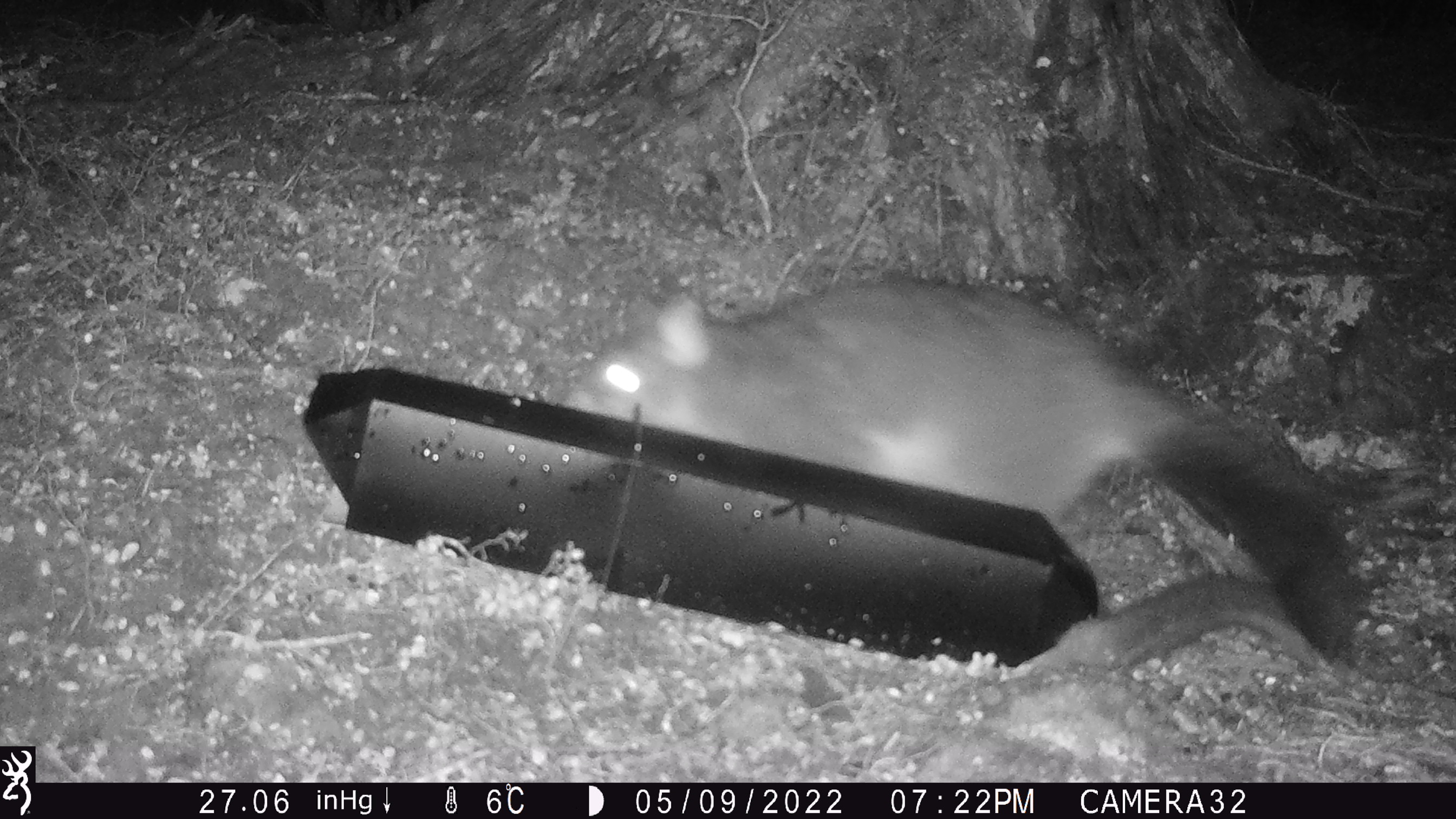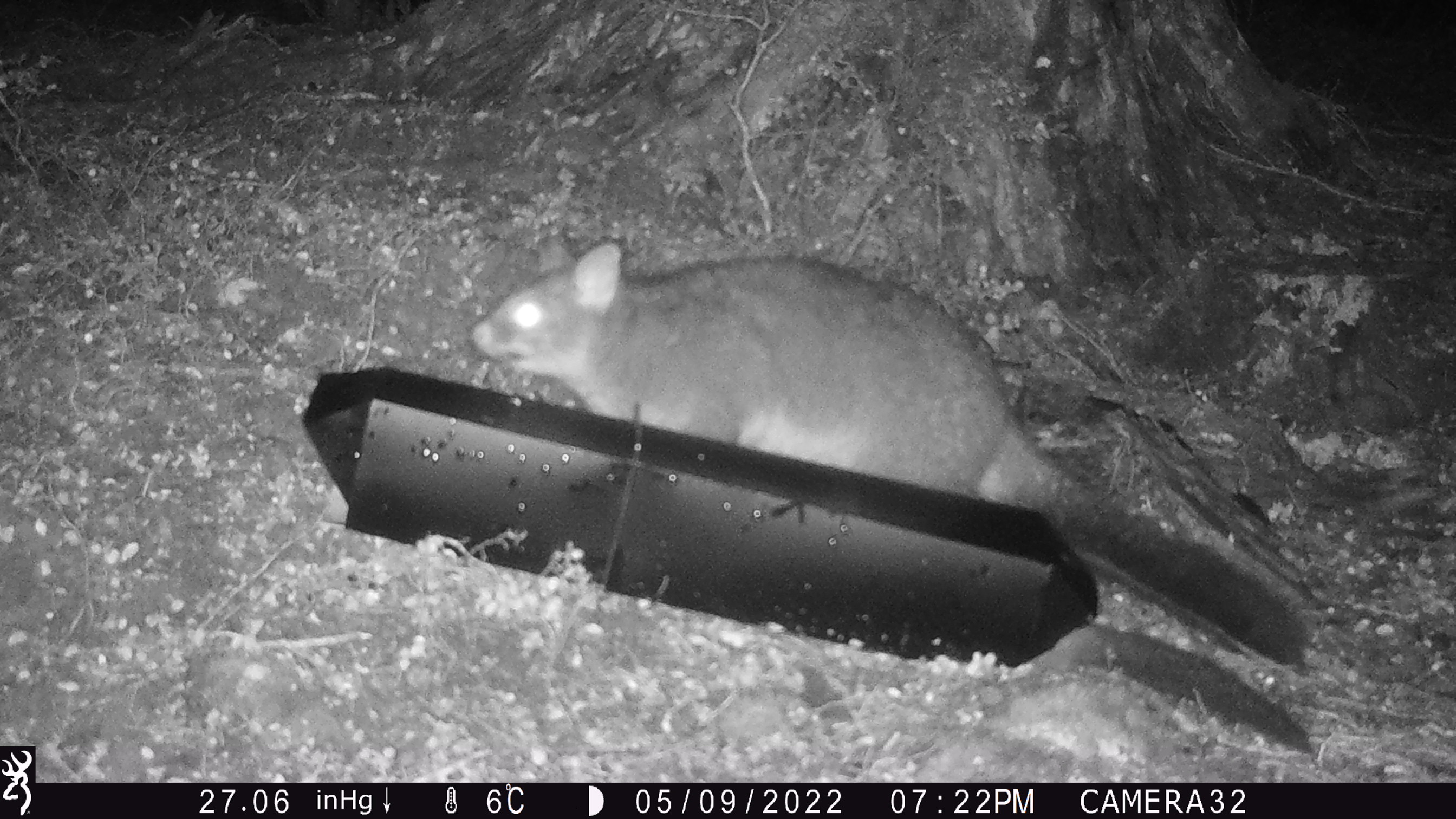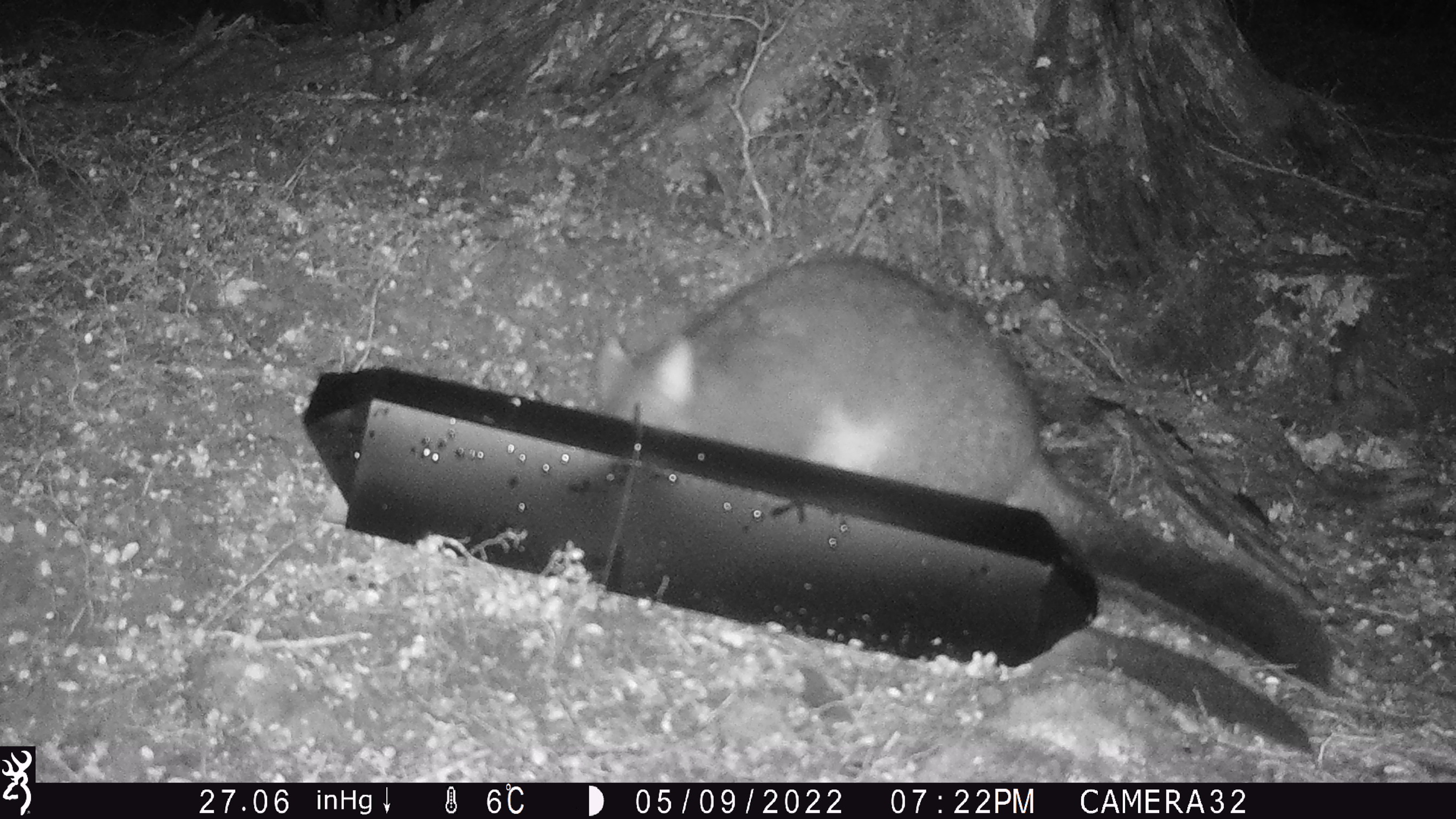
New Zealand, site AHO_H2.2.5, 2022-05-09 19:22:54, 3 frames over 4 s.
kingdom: Animalia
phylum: Chordata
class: Mammalia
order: Diprotodontia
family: Phalangeridae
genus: Trichosurus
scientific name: Trichosurus vulpecula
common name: common brushtail possum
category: possum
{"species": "possum (common brushtail possum) (Trichosurus vulpecula)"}